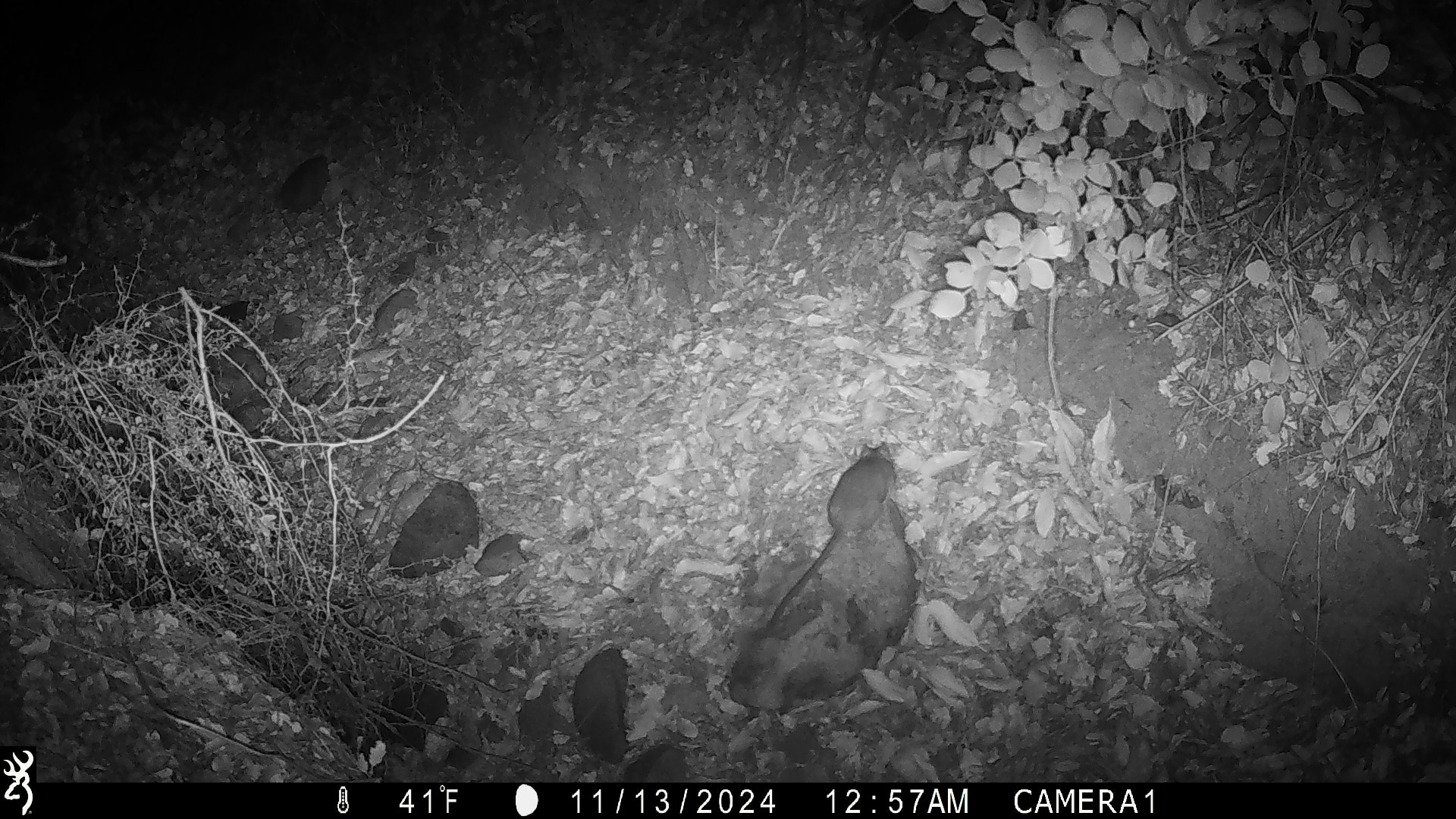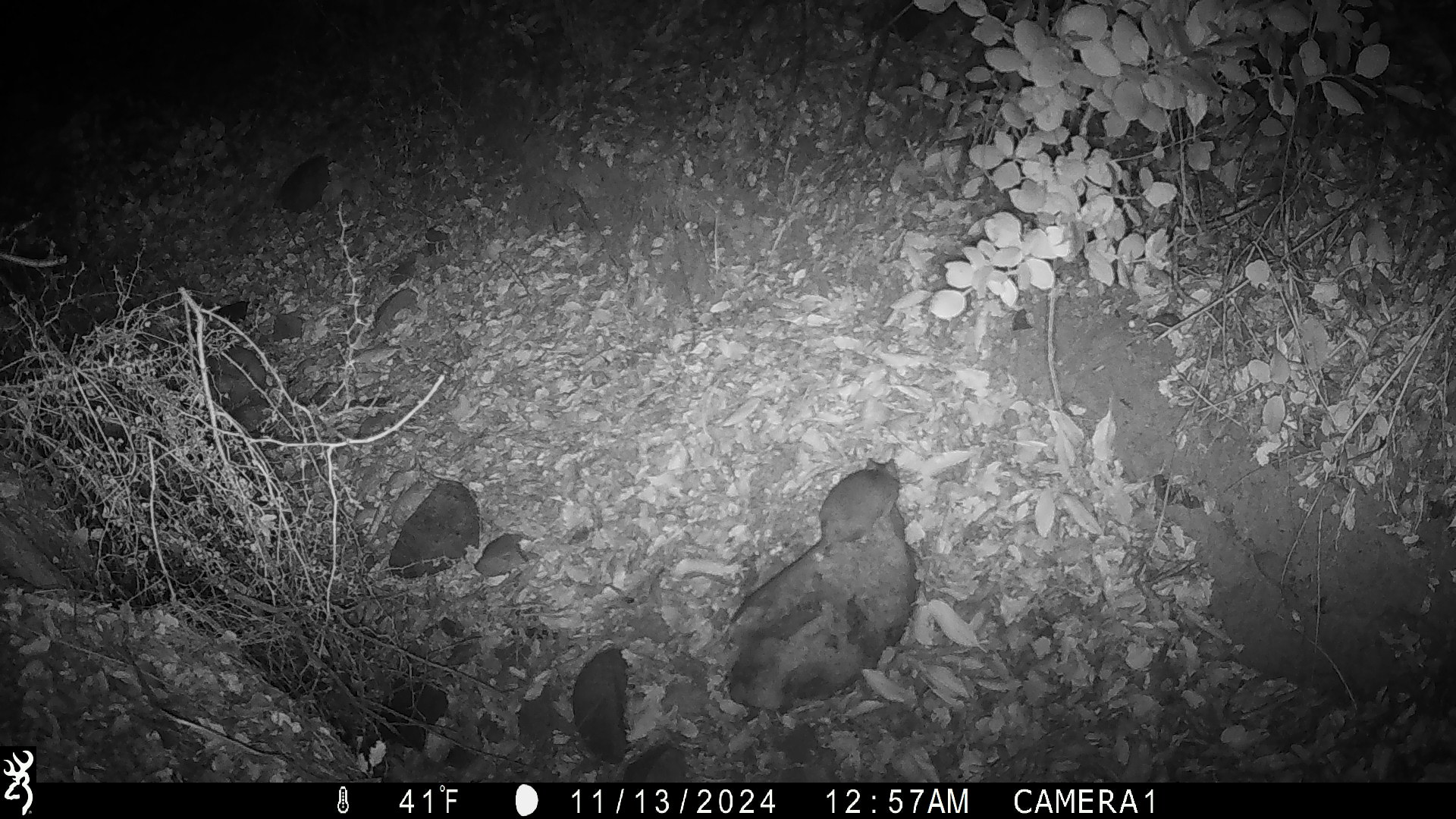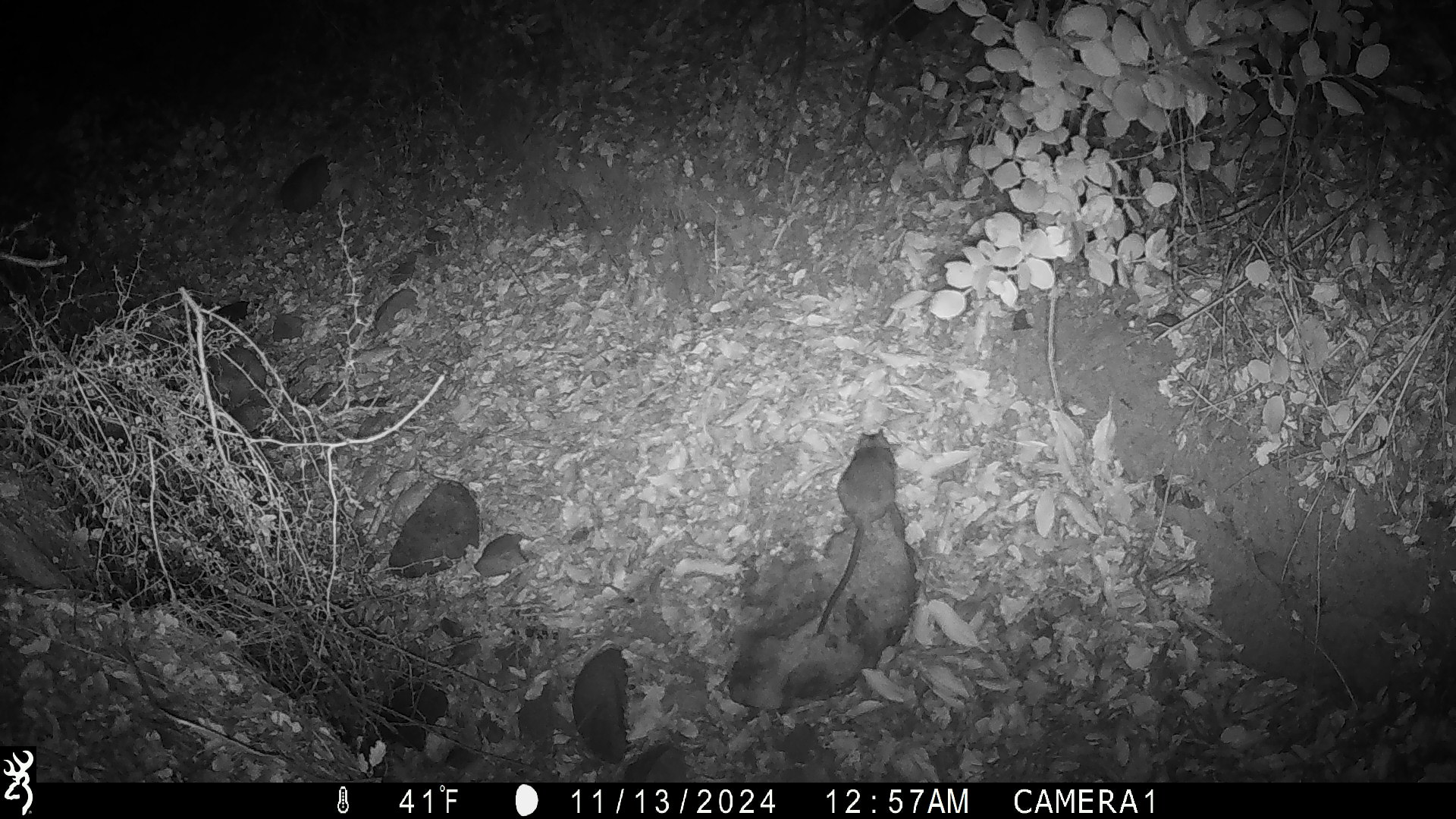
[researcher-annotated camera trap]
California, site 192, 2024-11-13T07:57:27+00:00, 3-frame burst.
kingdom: Animalia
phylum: Chordata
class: Mammalia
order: Rodentia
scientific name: Rodentia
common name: mouse or rat